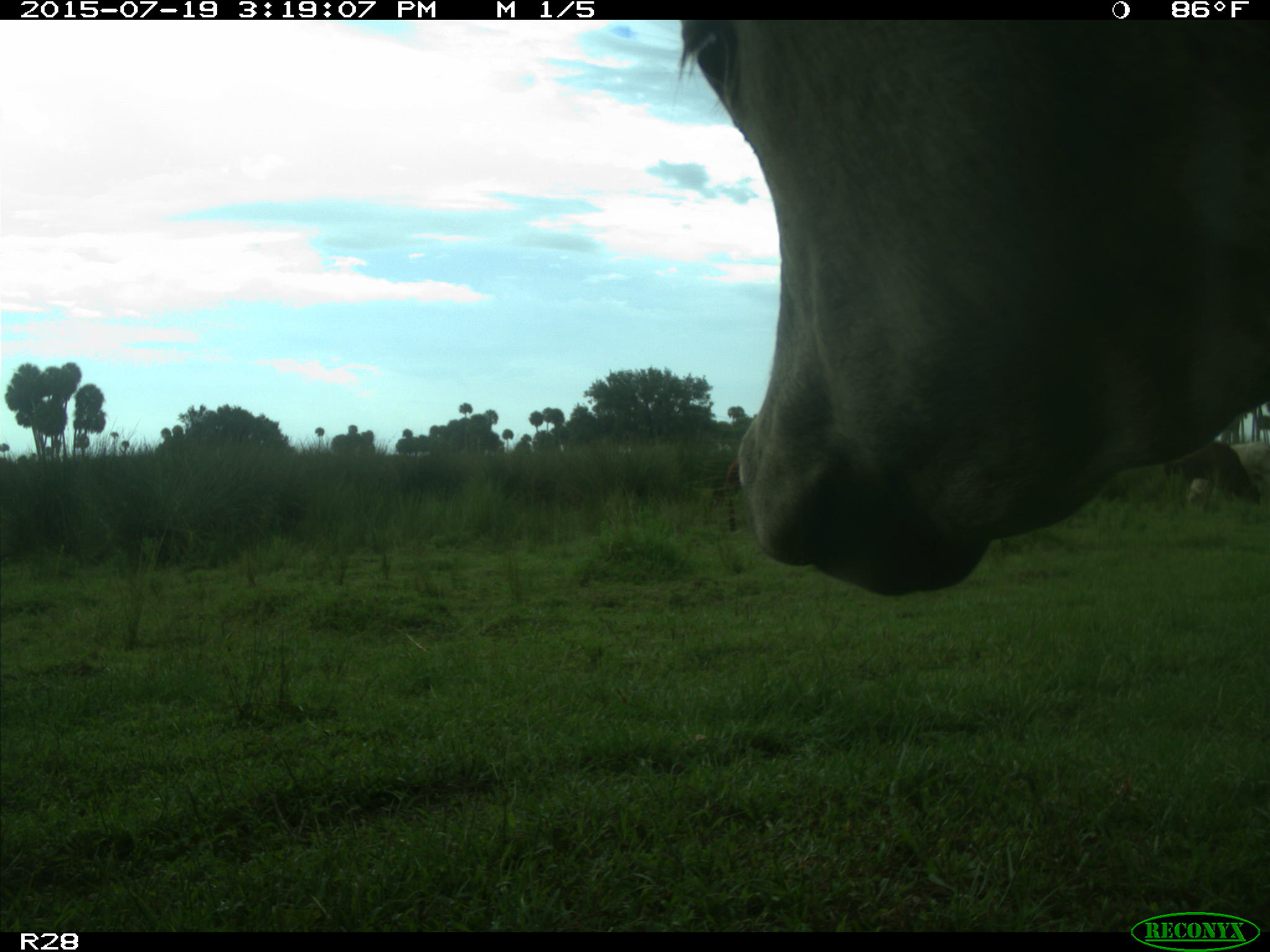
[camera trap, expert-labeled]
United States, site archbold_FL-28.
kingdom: Animalia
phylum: Chordata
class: Mammalia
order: Artiodactyla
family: Bovidae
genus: Bos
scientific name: Bos taurus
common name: domestic cow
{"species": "Bos taurus (domestic cow)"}